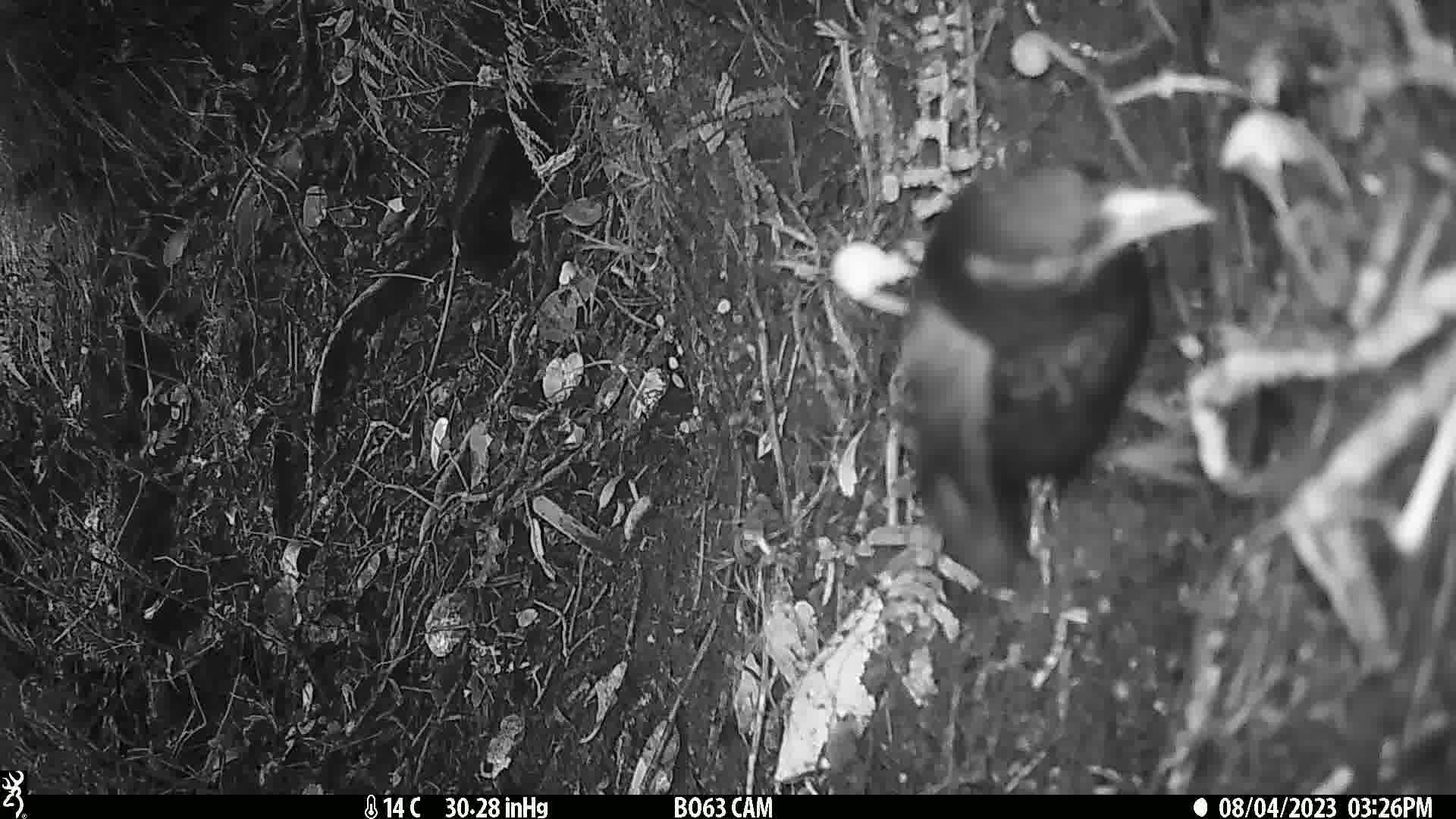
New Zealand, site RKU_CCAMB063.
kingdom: Animalia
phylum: Chordata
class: Aves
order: Passeriformes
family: Turdidae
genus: Turdus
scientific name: Turdus merula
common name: eurasian blackbird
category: blackbird